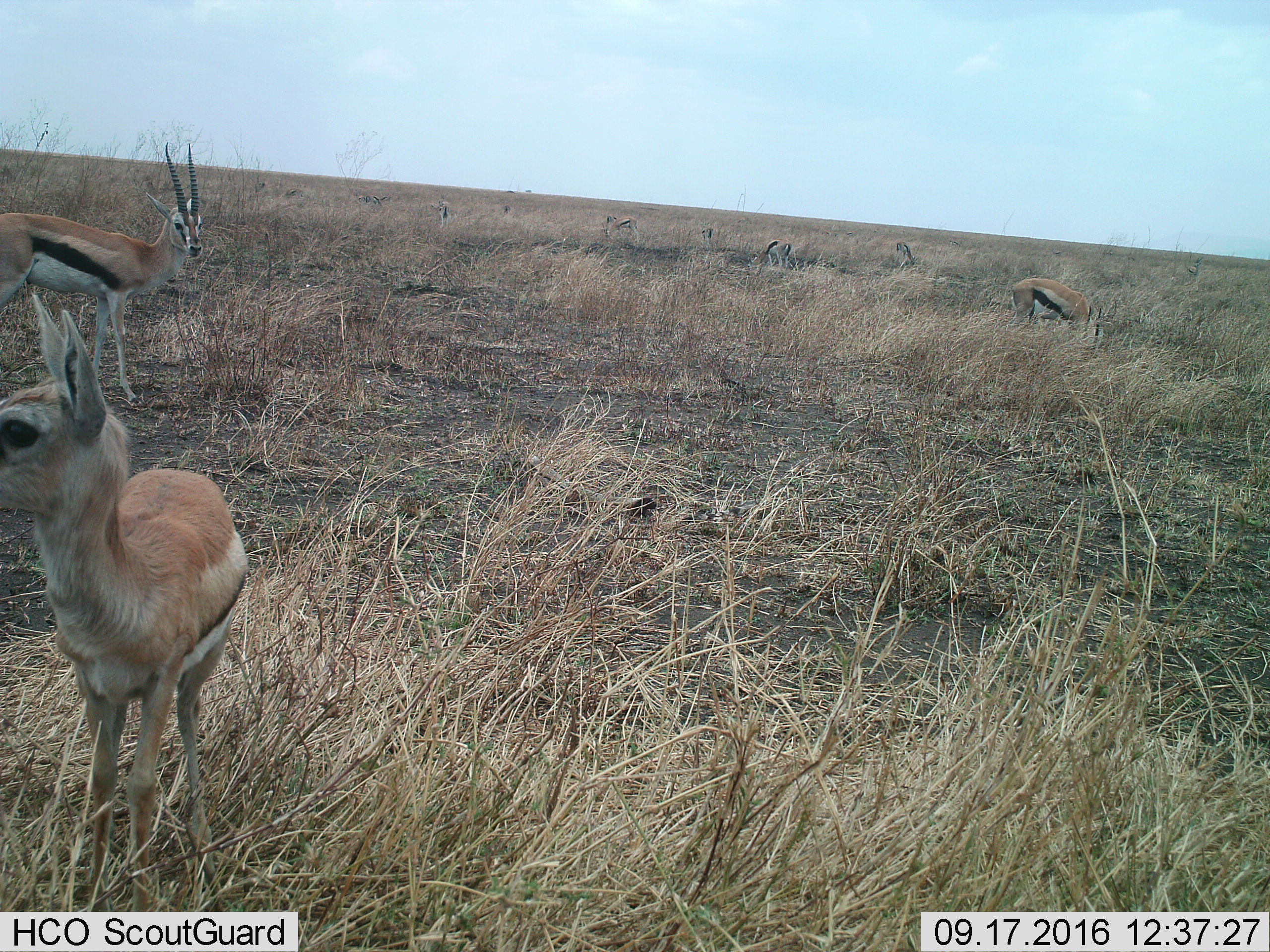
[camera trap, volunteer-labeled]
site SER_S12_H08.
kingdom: Animalia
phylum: Chordata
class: Mammalia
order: Artiodactyla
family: Bovidae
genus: Eudorcas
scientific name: Eudorcas thomsonii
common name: thomson's gazelle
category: gazellethomsons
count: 11-50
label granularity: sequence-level